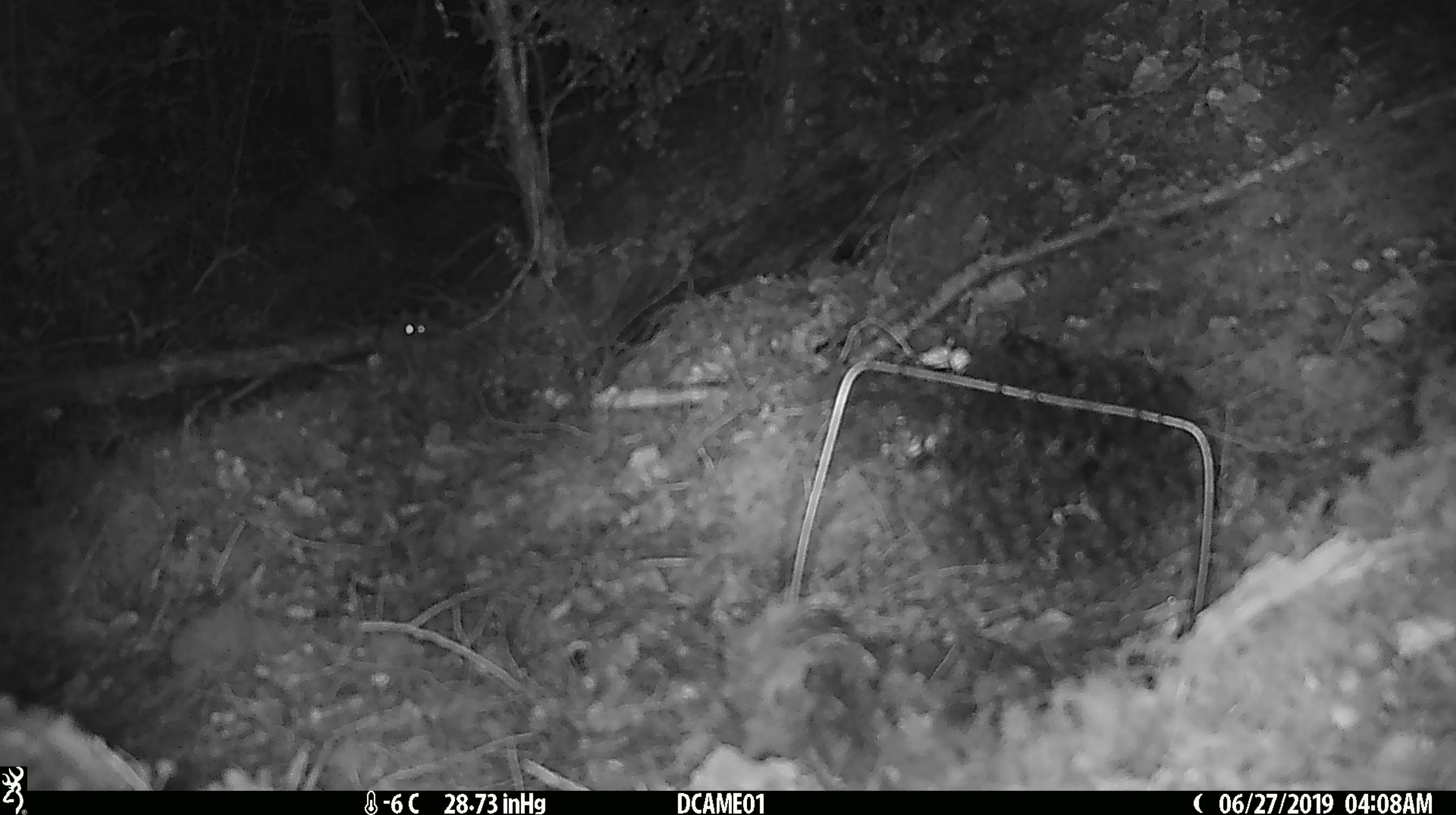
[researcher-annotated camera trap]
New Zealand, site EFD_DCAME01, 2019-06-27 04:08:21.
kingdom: Animalia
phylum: Chordata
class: Mammalia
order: Rodentia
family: Muridae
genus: Mus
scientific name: Mus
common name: mouse